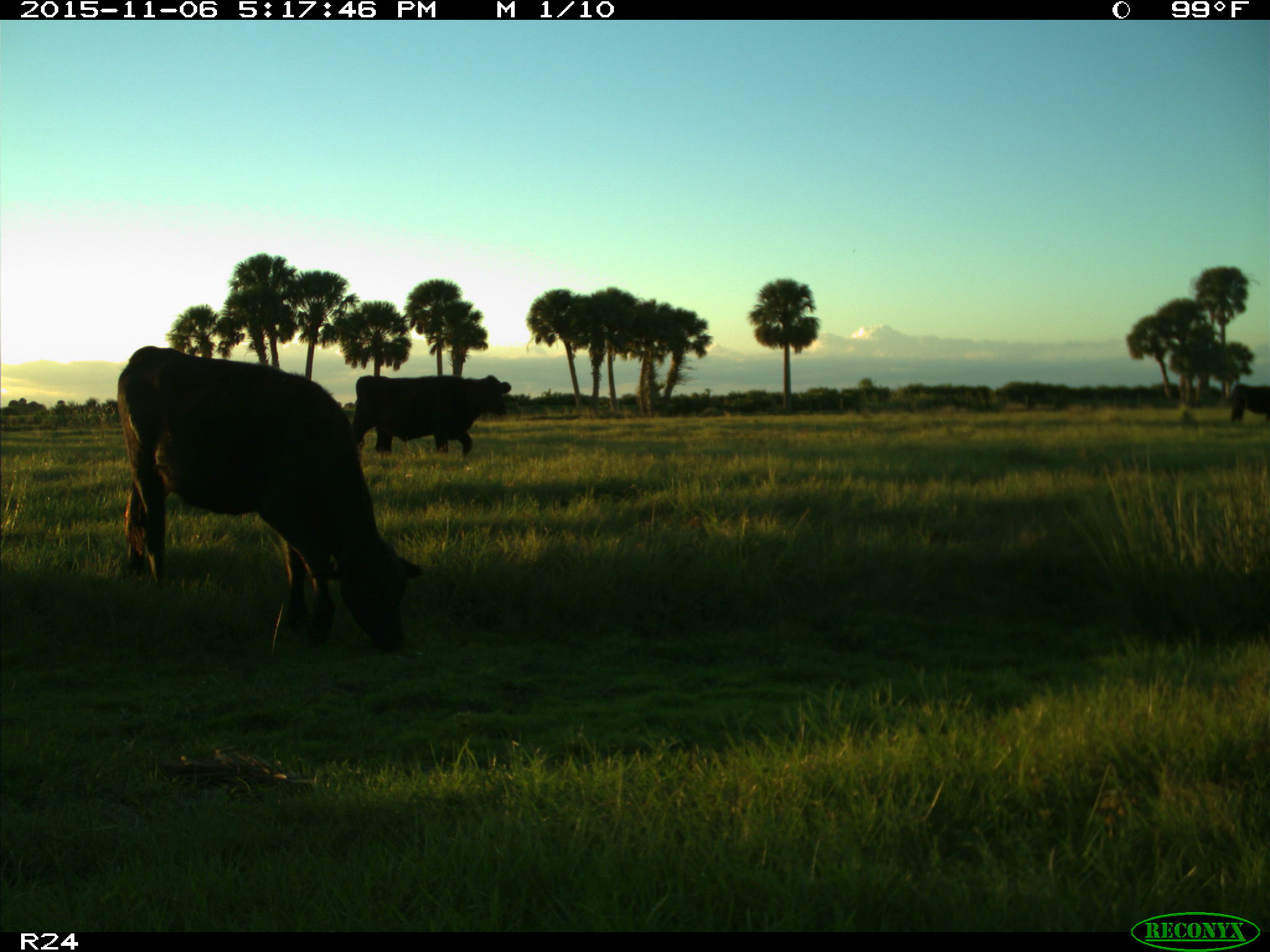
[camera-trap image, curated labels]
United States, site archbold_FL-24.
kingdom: Animalia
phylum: Chordata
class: Mammalia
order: Artiodactyla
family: Bovidae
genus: Bos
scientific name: Bos taurus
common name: domestic cow